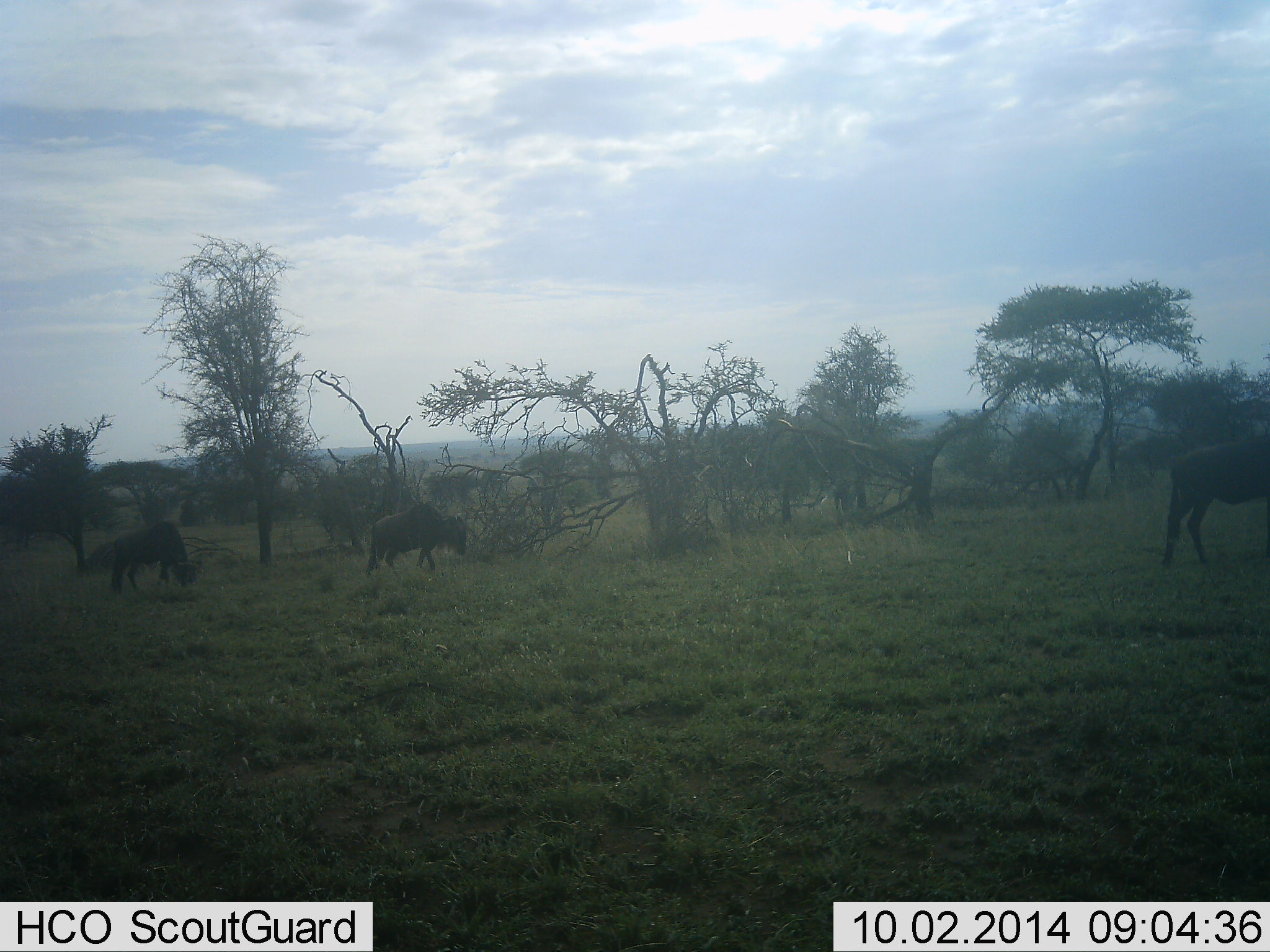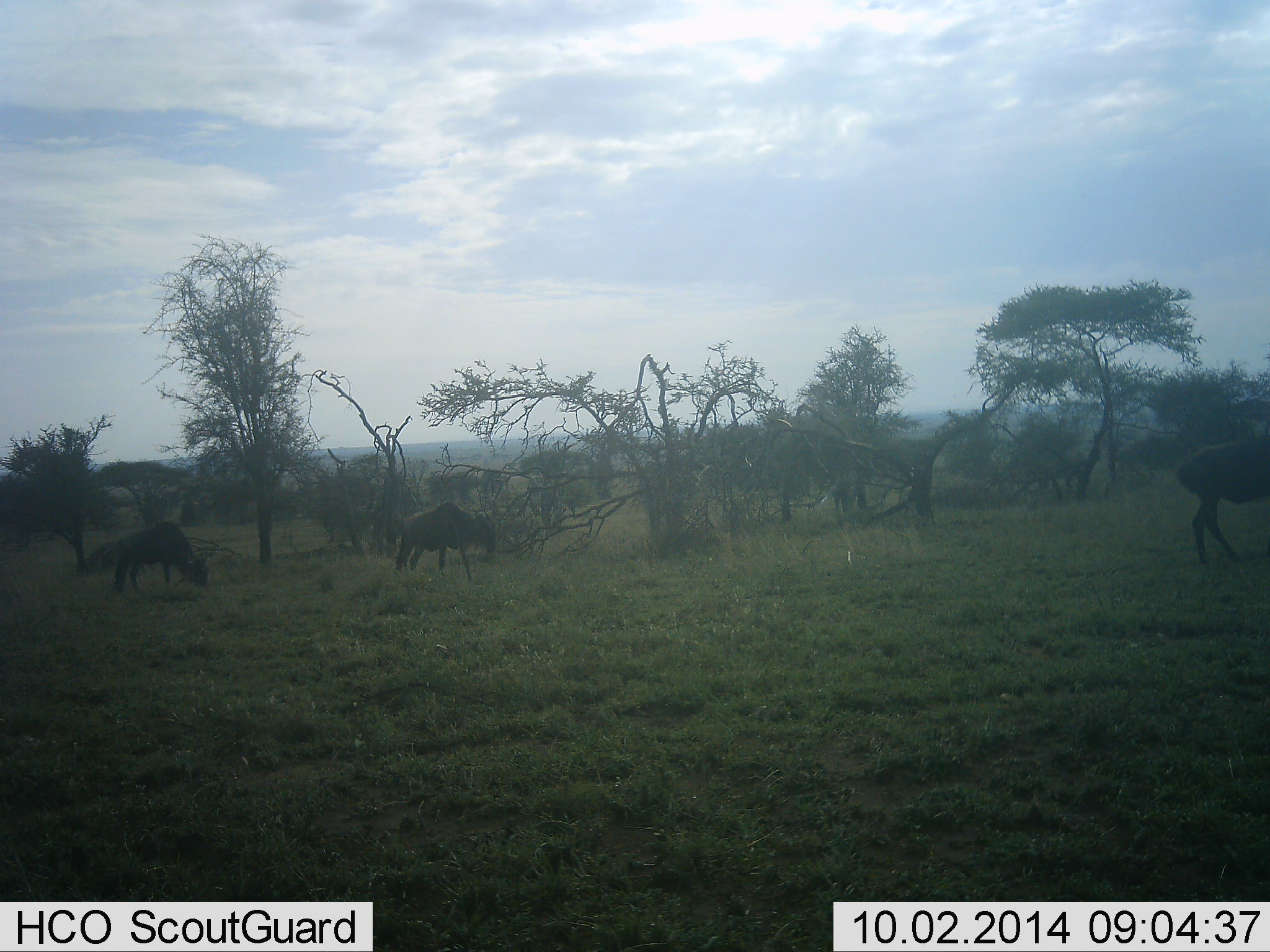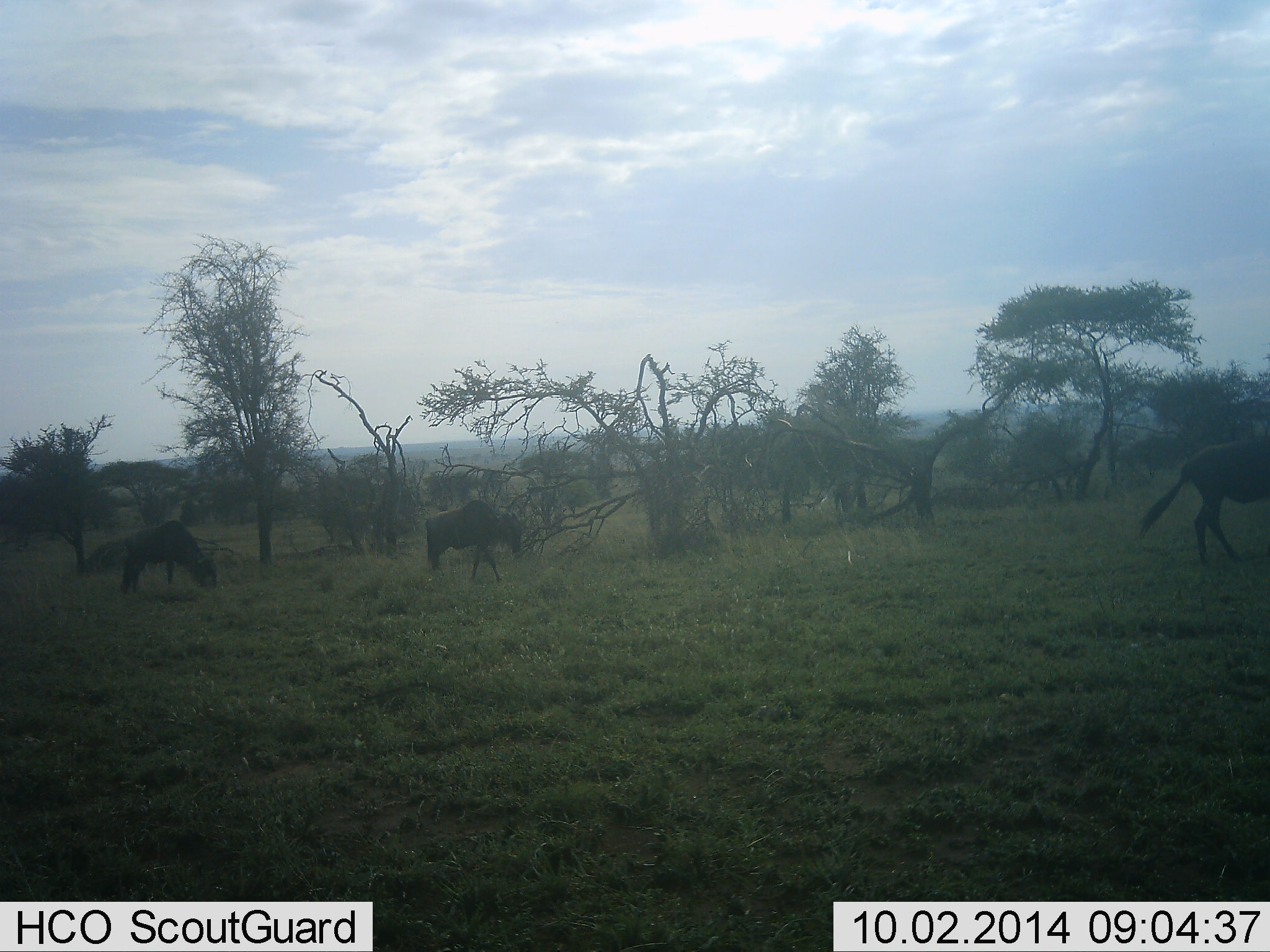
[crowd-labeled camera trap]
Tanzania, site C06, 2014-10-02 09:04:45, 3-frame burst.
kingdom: Animalia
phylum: Chordata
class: Mammalia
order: Artiodactyla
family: Bovidae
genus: Connochaetes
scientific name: Connochaetes taurinus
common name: blue wildebeest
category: wildebeest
Wildebeest (blue wildebeest) (Connochaetes taurinus), count 3. Behavior (volunteer vote fractions): standing 30%, resting 0%, moving 70%, interacting 0%. Young present (vote fraction): 0%. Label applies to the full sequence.